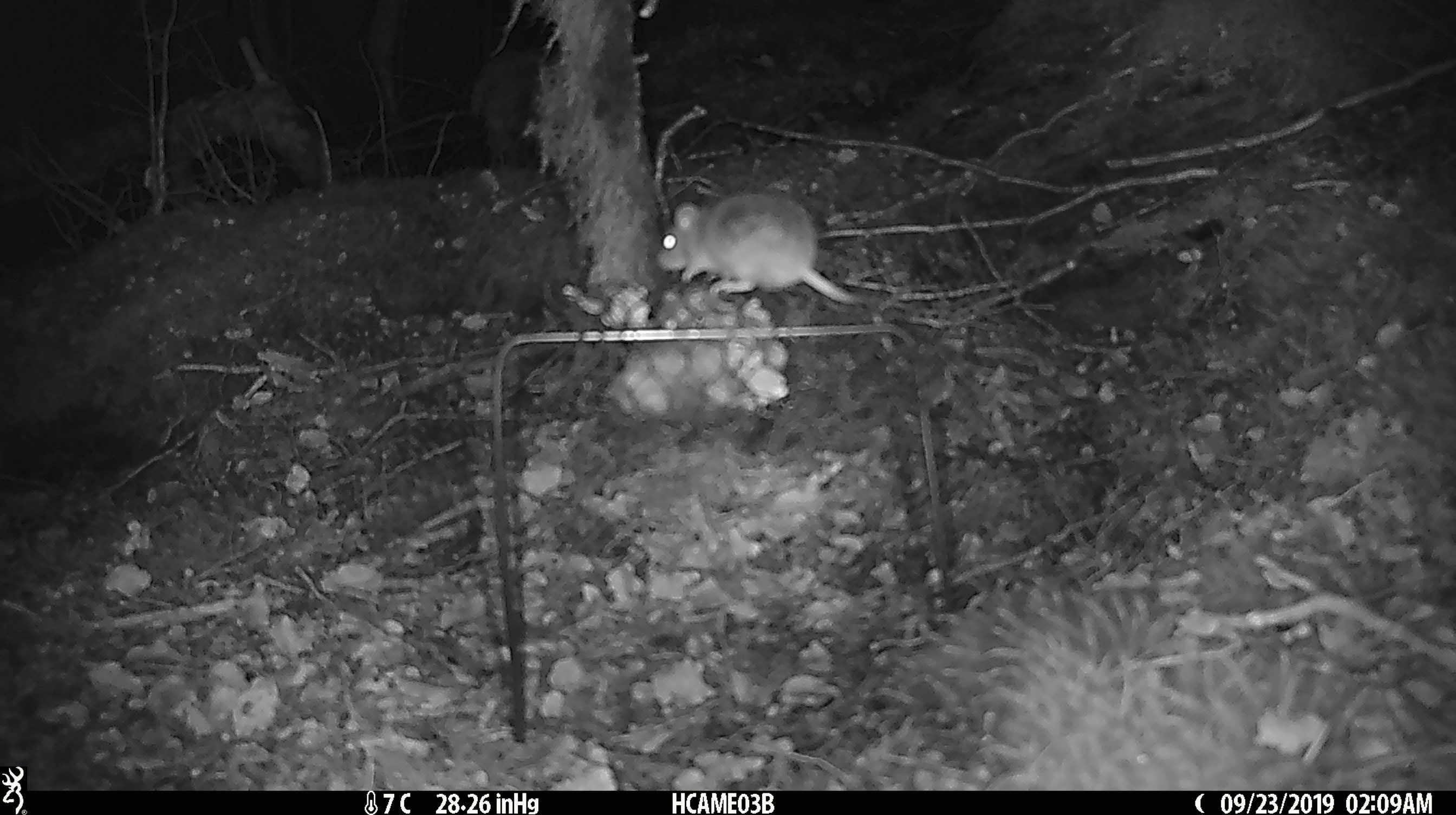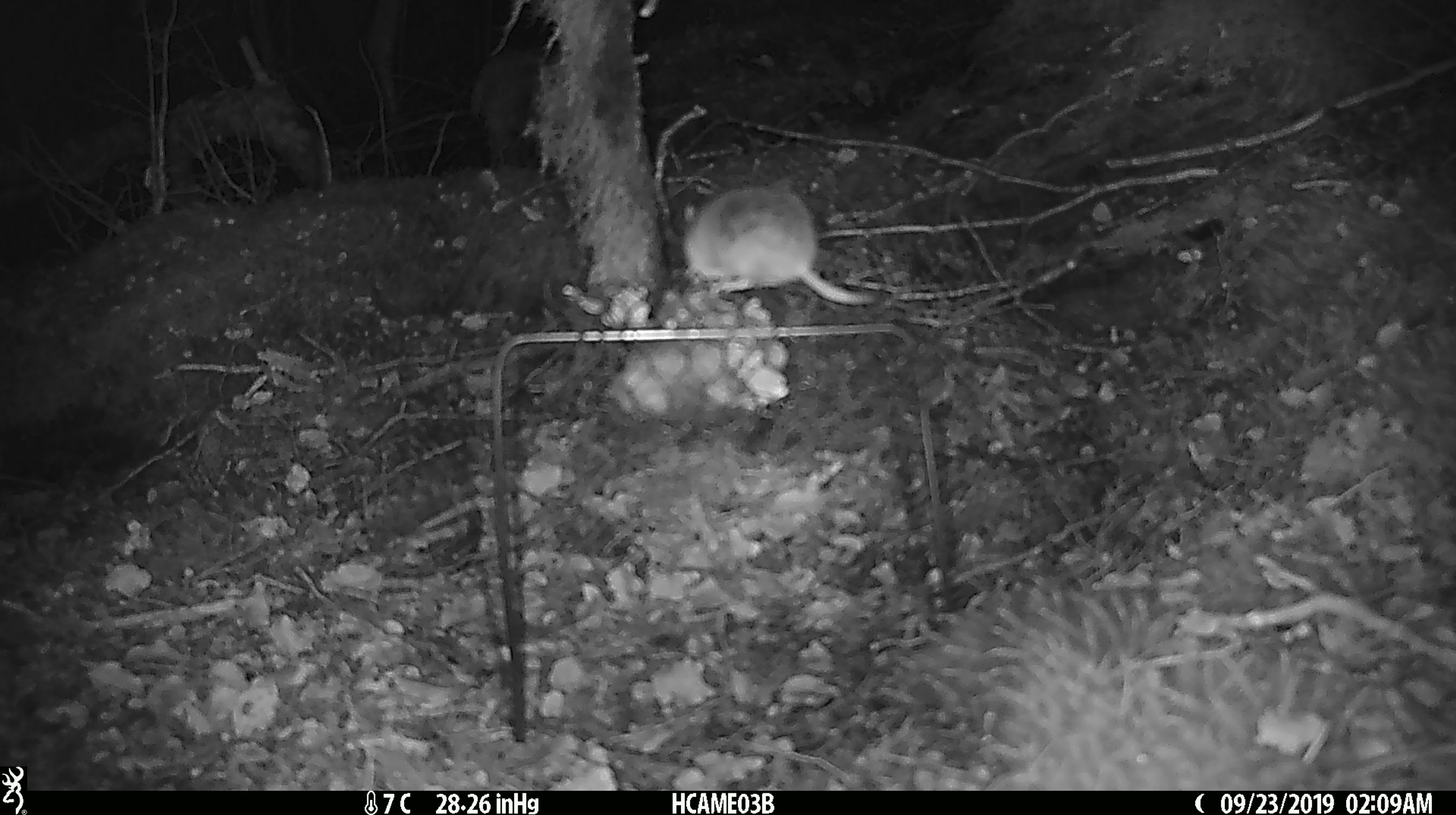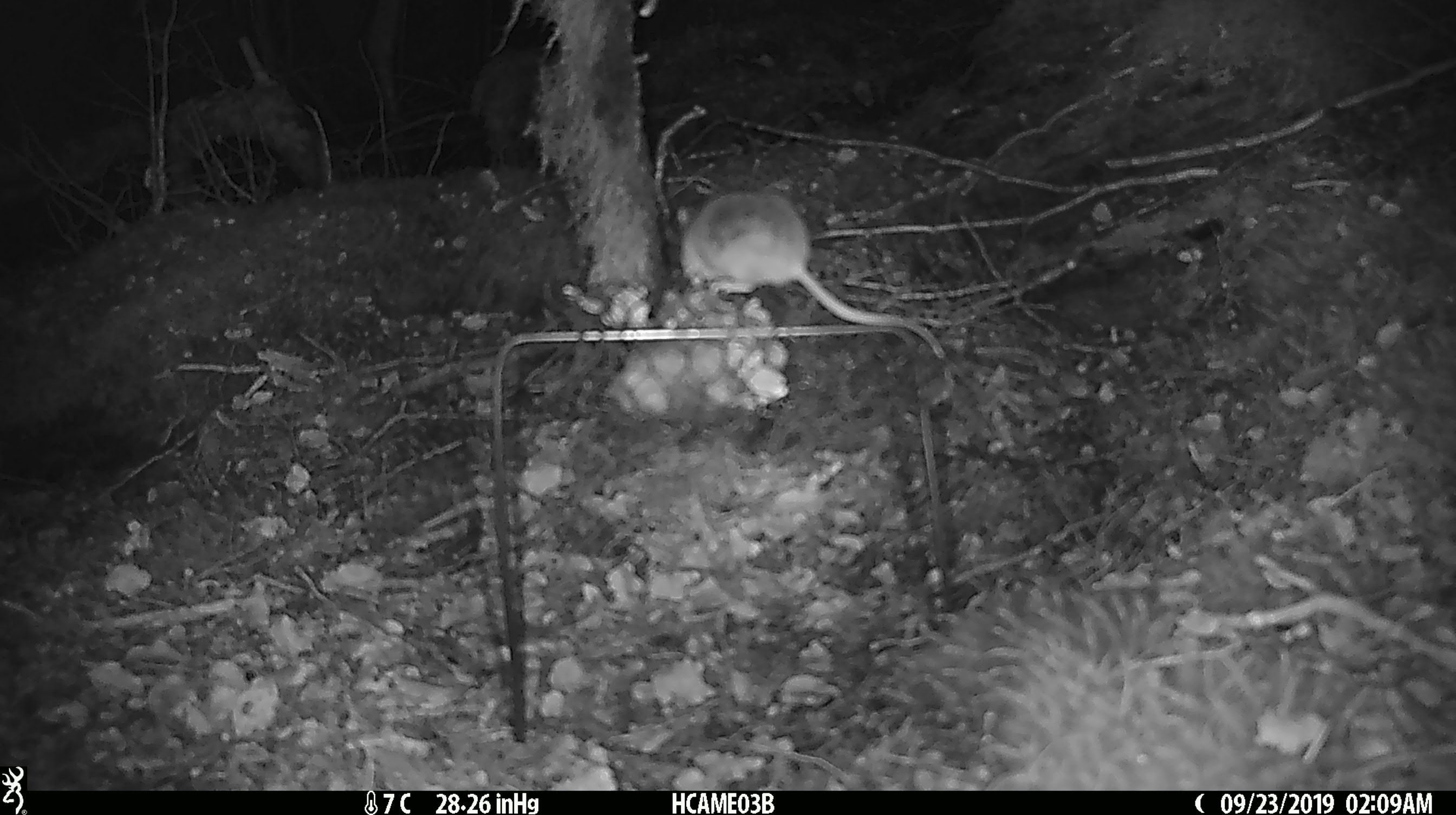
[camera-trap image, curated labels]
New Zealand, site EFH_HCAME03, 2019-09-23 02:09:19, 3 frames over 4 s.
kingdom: Animalia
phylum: Chordata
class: Mammalia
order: Rodentia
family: Muridae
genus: Mus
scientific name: Mus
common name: mouse